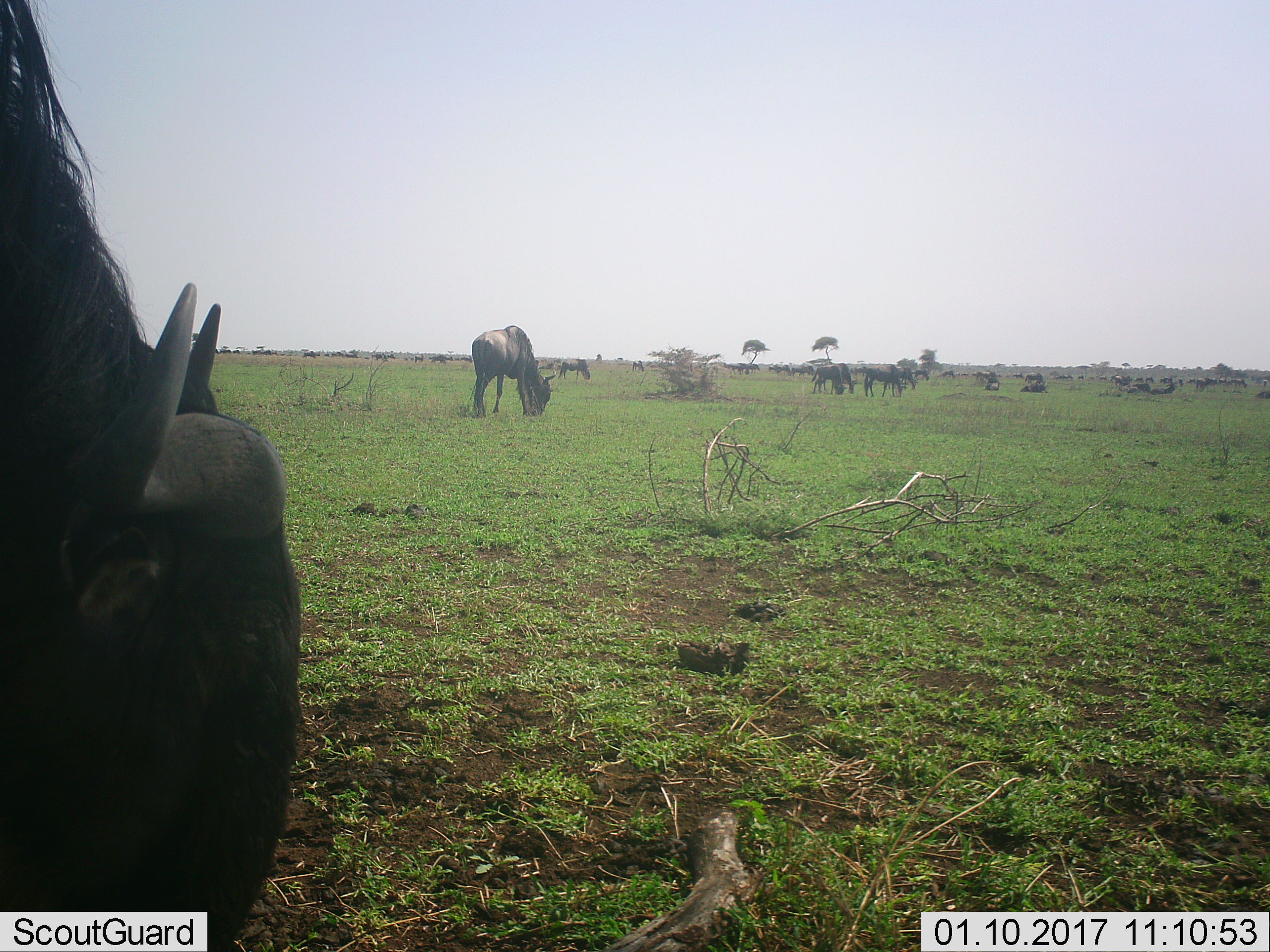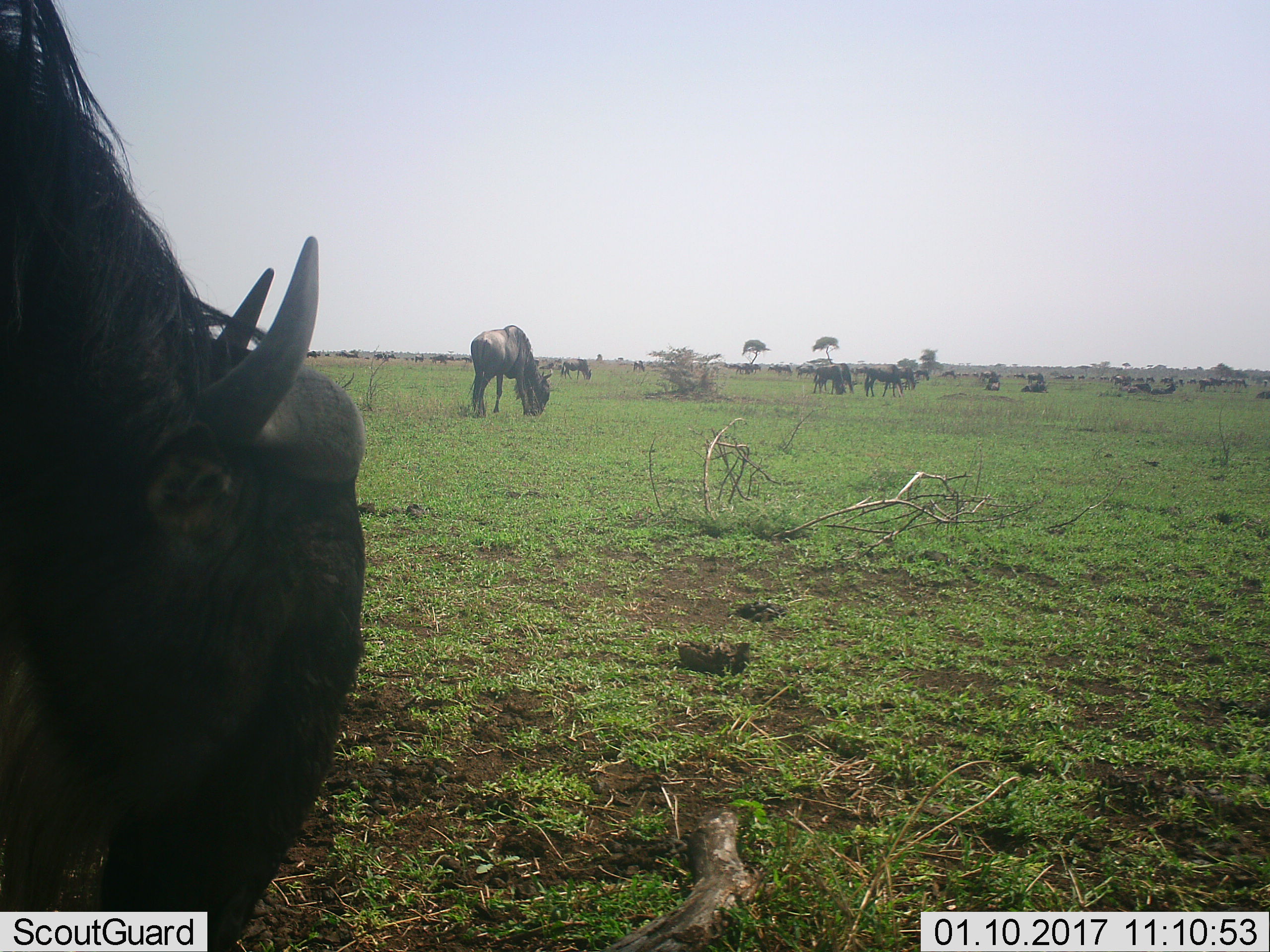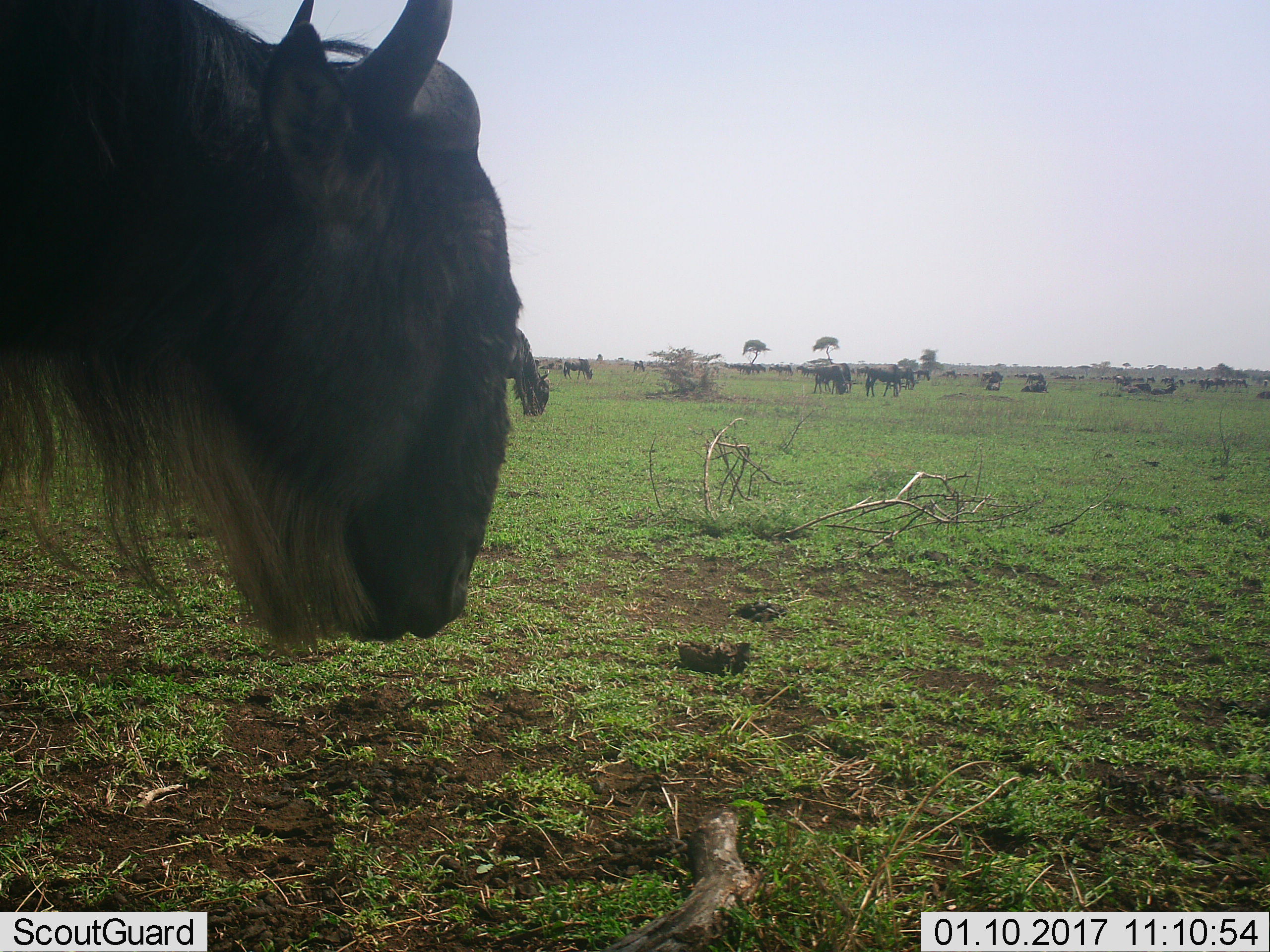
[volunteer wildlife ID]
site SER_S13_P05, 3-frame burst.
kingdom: Animalia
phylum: Chordata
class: Mammalia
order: Artiodactyla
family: Bovidae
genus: Connochaetes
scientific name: Connochaetes taurinus taurinus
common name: blue wildebeest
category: wildebeestblue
Wildebeestblue (blue wildebeest) (Connochaetes taurinus taurinus), count 11-50. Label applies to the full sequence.